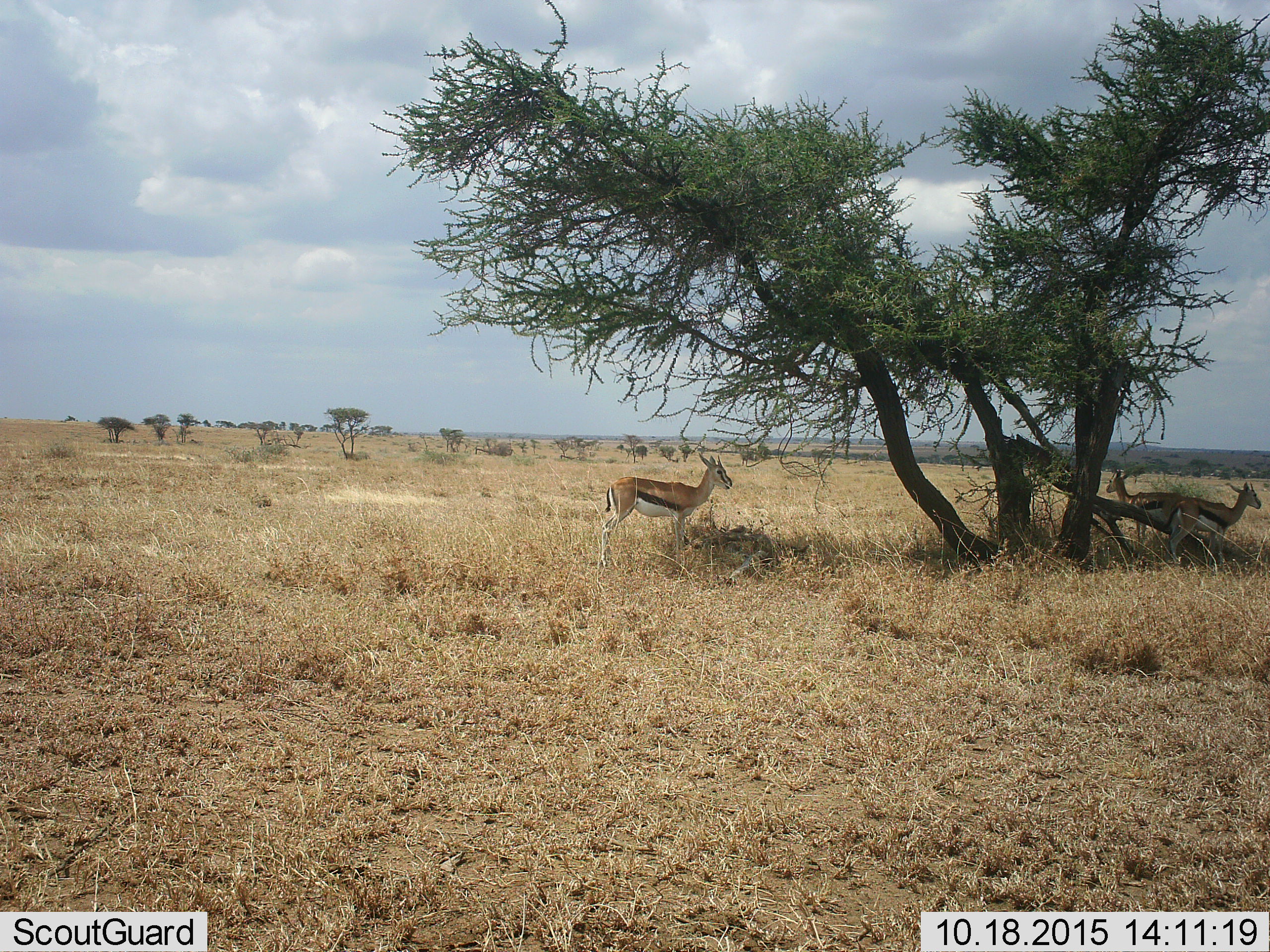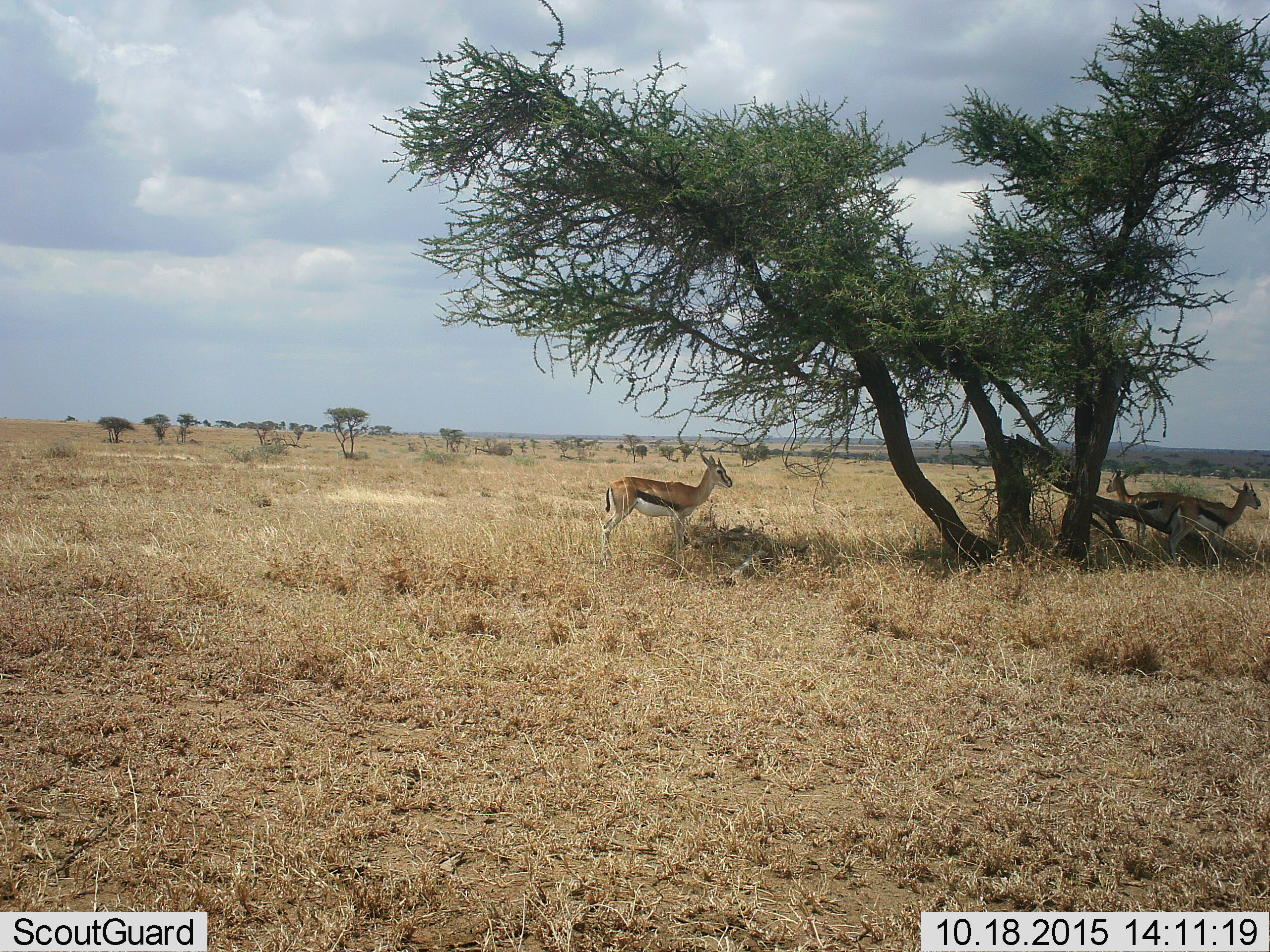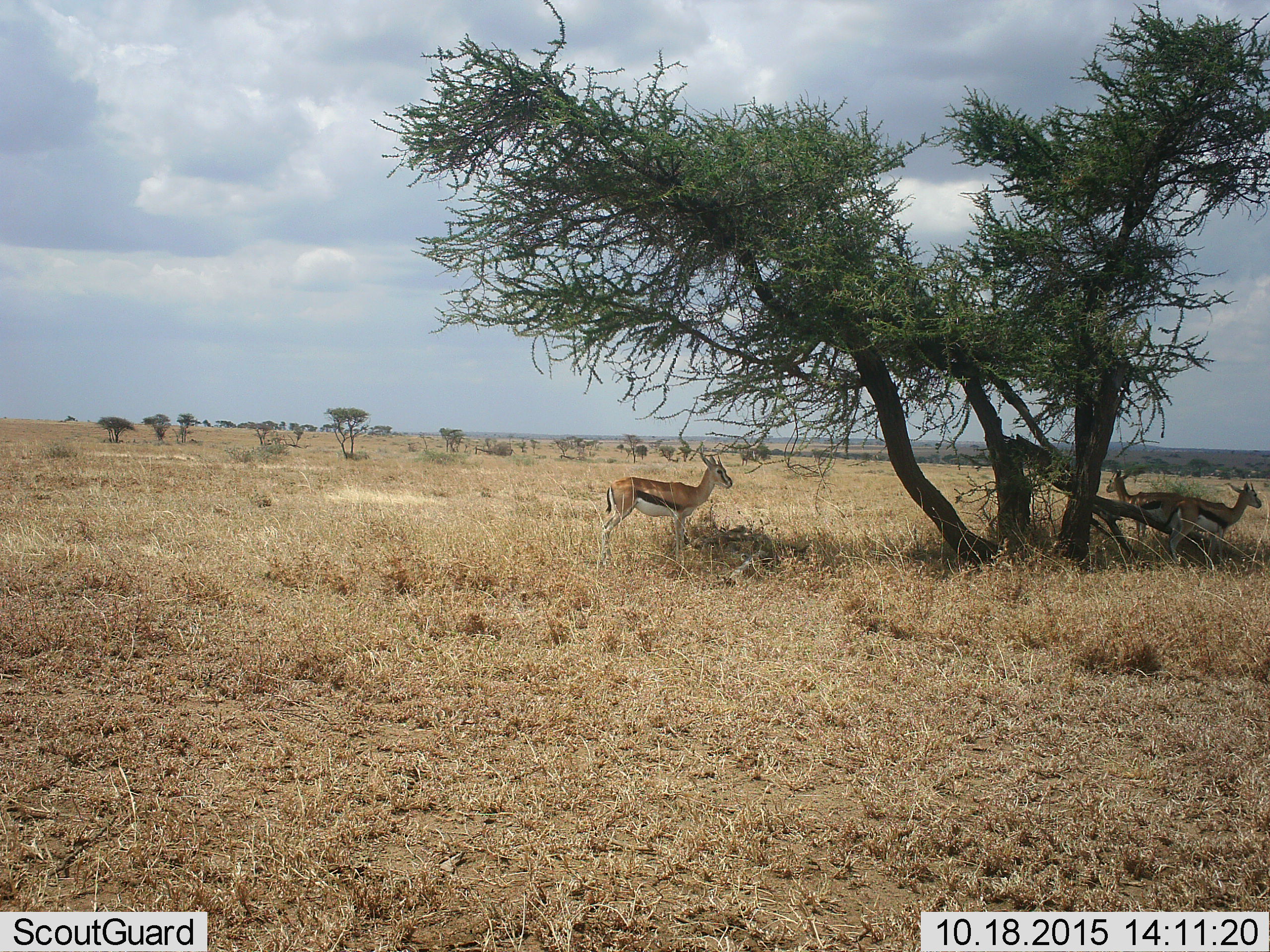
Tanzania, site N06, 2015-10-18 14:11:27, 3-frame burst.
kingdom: Animalia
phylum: Chordata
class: Mammalia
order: Artiodactyla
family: Bovidae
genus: Eudorcas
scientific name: Eudorcas thomsonii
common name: thomson's gazelle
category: gazellethomsons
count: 3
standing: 100%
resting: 11%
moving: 0%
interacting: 0%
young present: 11%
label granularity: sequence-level